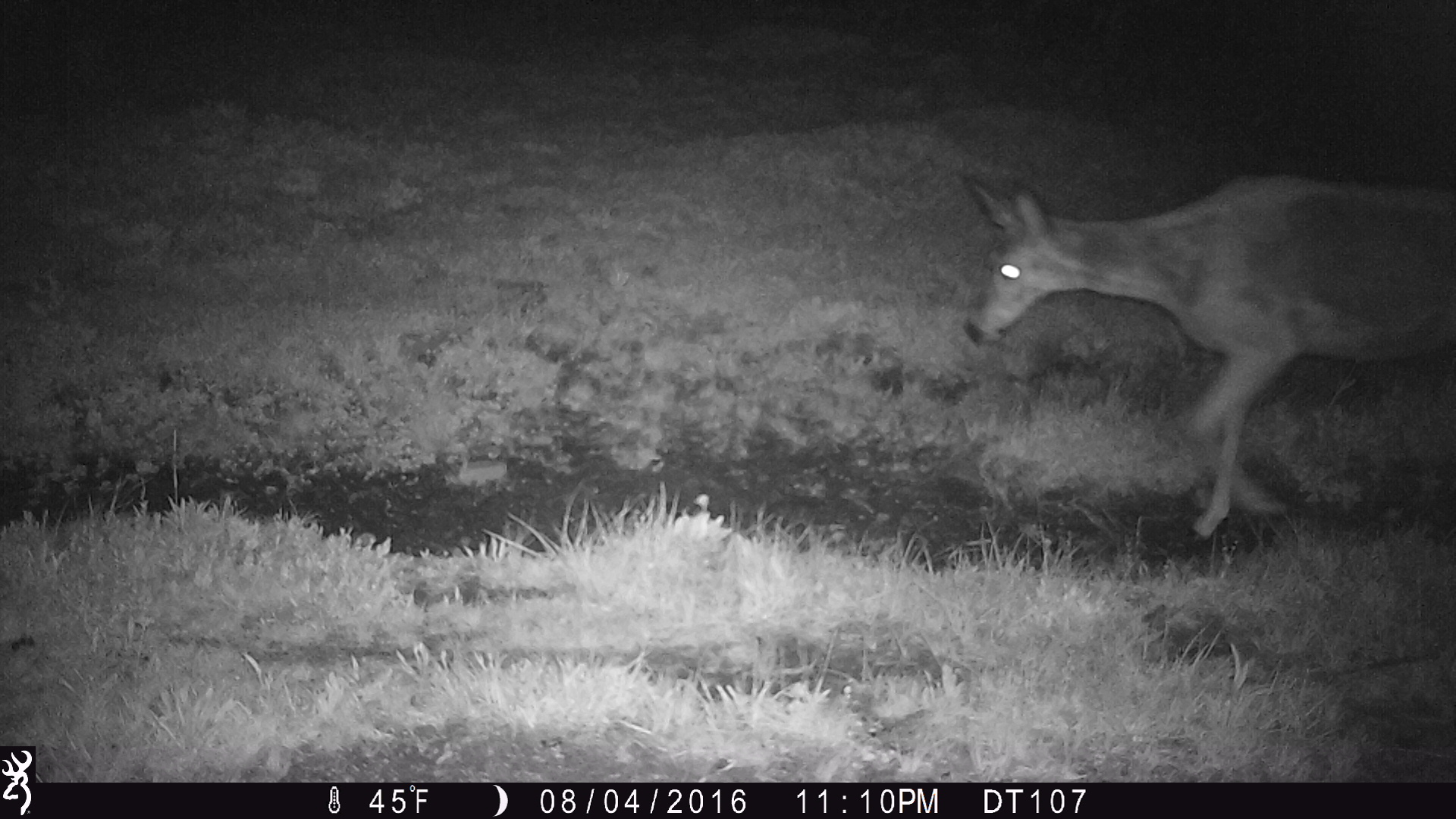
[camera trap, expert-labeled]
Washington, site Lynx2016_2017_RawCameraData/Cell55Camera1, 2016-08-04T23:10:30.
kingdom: Animalia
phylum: Chordata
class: Mammalia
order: Artiodactyla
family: Cervidae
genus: Odocoileus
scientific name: Odocoileus hemionus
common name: mule deer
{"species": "Odocoileus hemionus (mule deer)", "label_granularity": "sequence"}